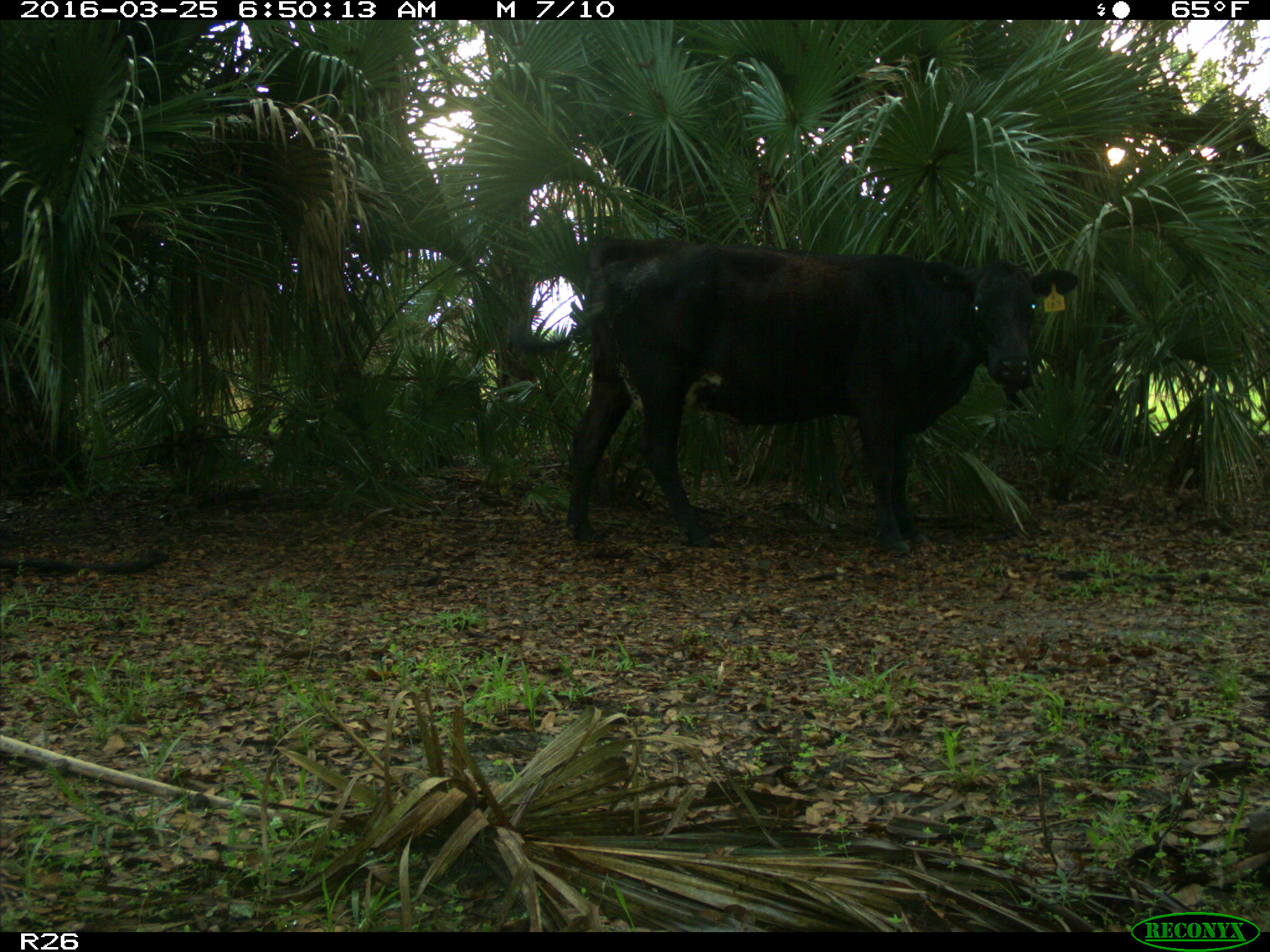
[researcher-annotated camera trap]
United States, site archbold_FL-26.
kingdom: Animalia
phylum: Chordata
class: Mammalia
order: Artiodactyla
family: Bovidae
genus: Bos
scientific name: Bos taurus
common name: domestic cow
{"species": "Bos taurus (domestic cow)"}